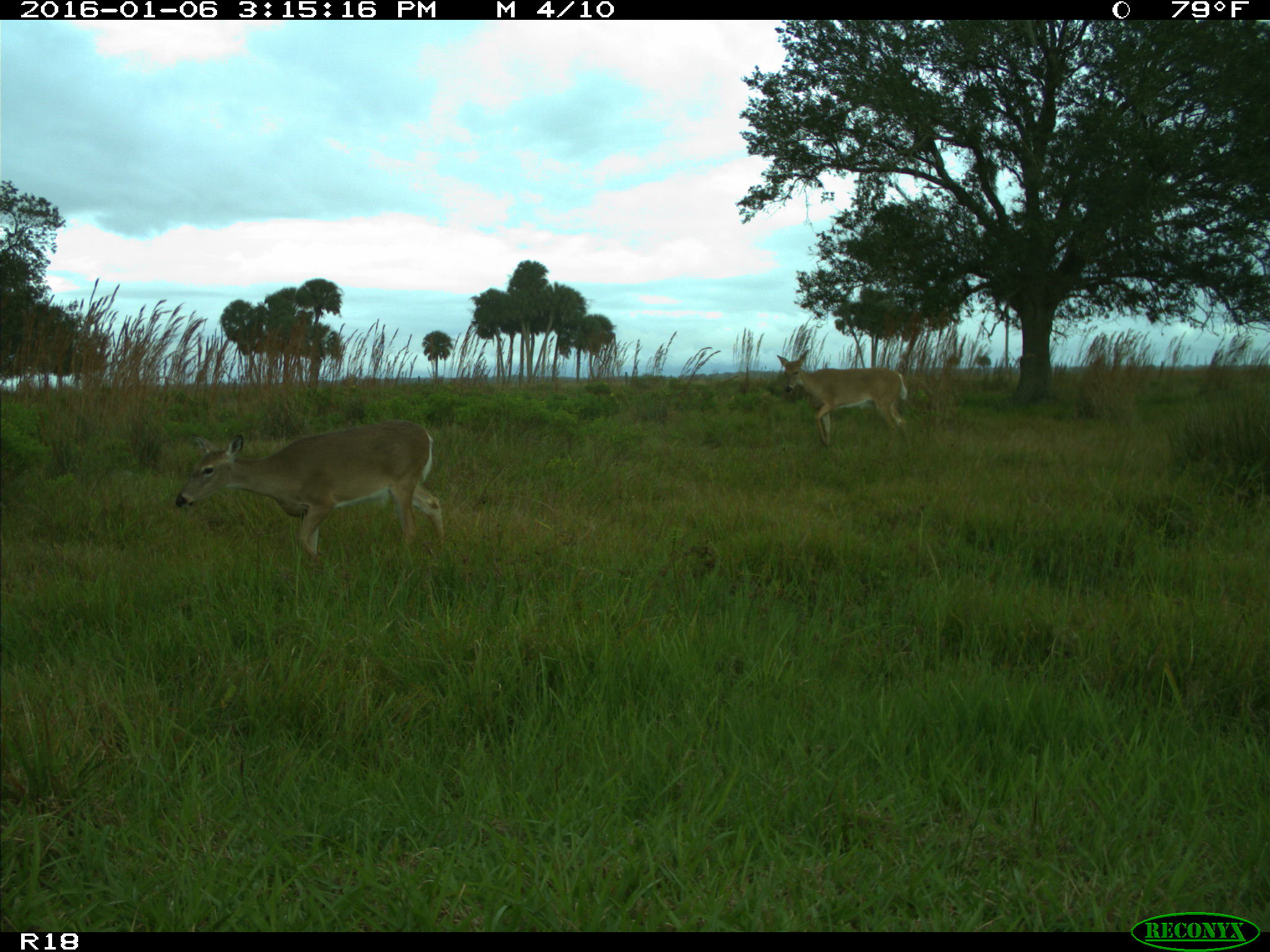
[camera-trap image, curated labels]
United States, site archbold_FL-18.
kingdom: Animalia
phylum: Chordata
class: Mammalia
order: Artiodactyla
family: Cervidae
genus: Odocoileus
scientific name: Odocoileus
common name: deer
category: unidentified deer